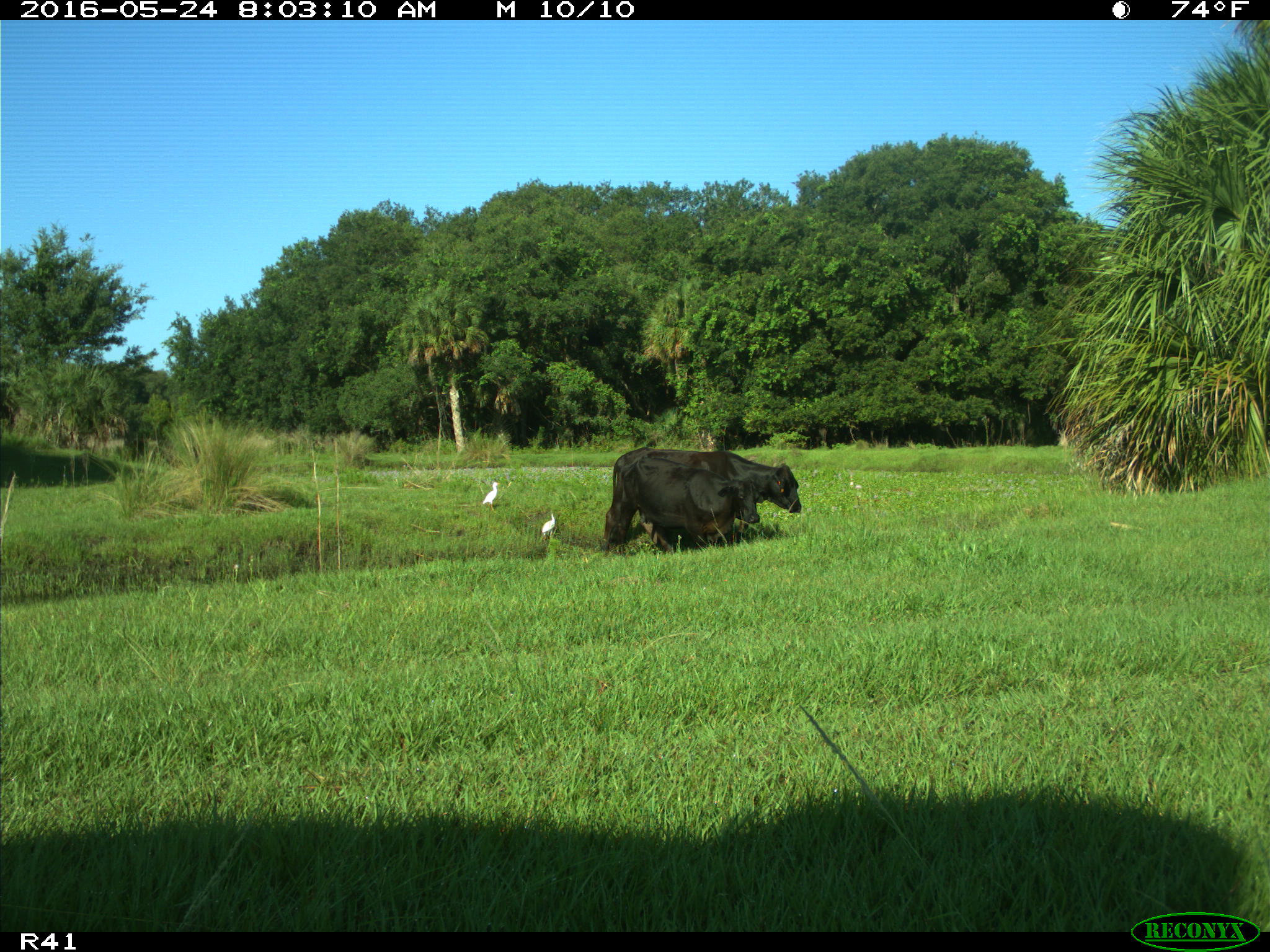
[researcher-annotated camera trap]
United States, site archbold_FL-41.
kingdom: Animalia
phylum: Chordata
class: Mammalia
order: Artiodactyla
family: Bovidae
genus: Bos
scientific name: Bos taurus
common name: domestic cow